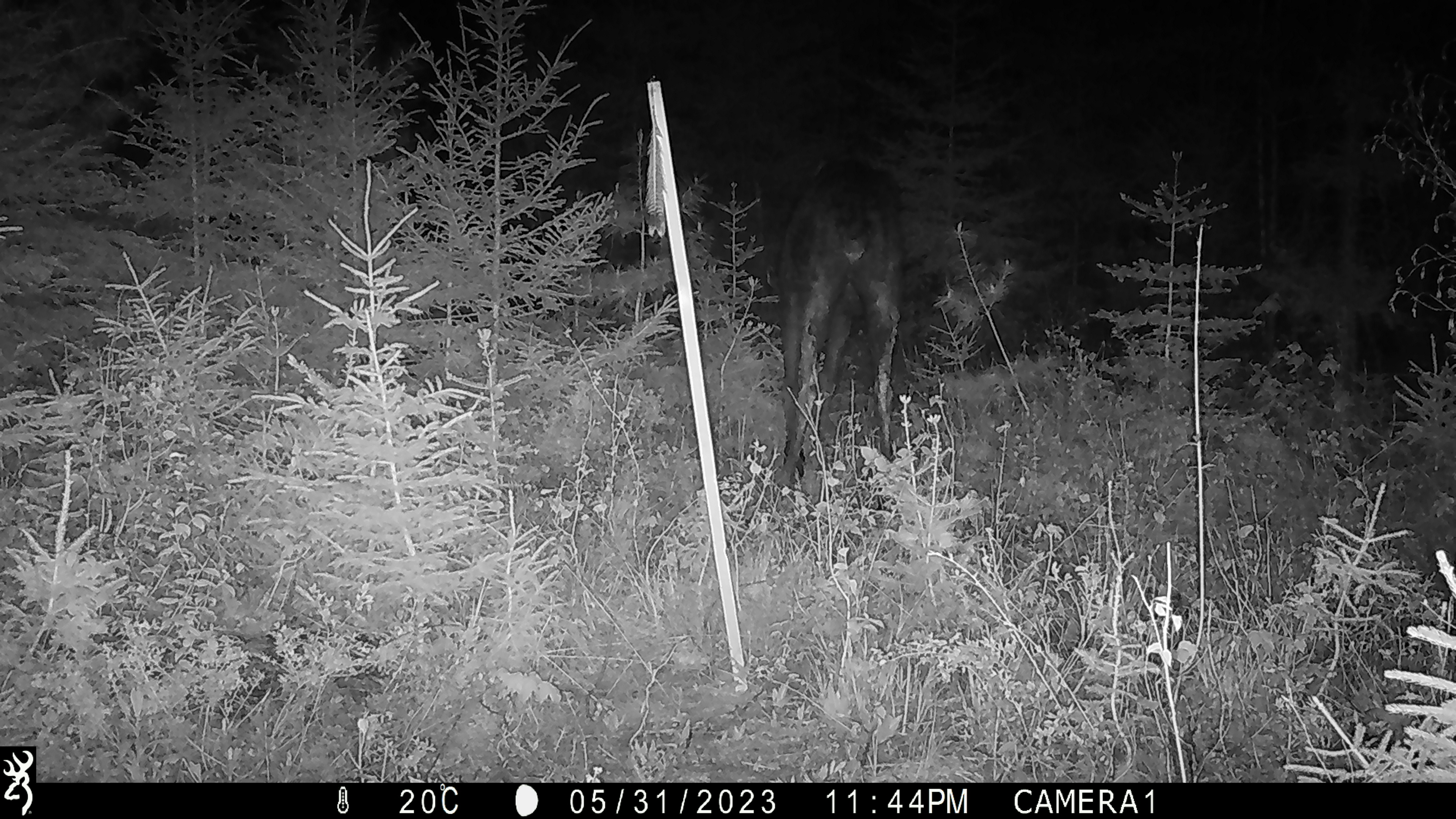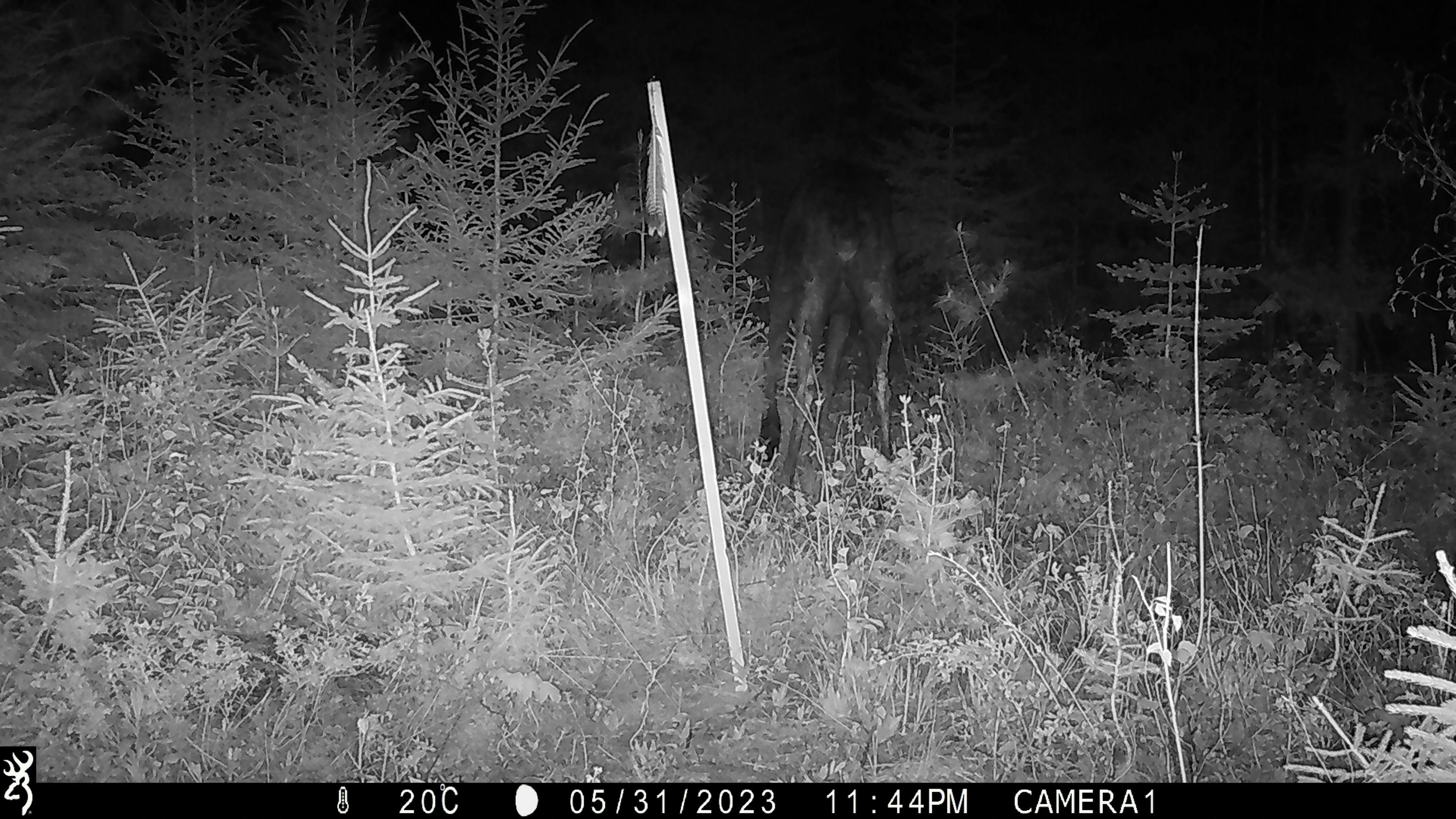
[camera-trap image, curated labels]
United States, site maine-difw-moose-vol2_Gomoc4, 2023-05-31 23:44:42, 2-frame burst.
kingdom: Animalia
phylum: Chordata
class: Mammalia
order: Artiodactyla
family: Cervidae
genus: Alces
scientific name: Alces alces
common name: moose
Moose (Alces alces).